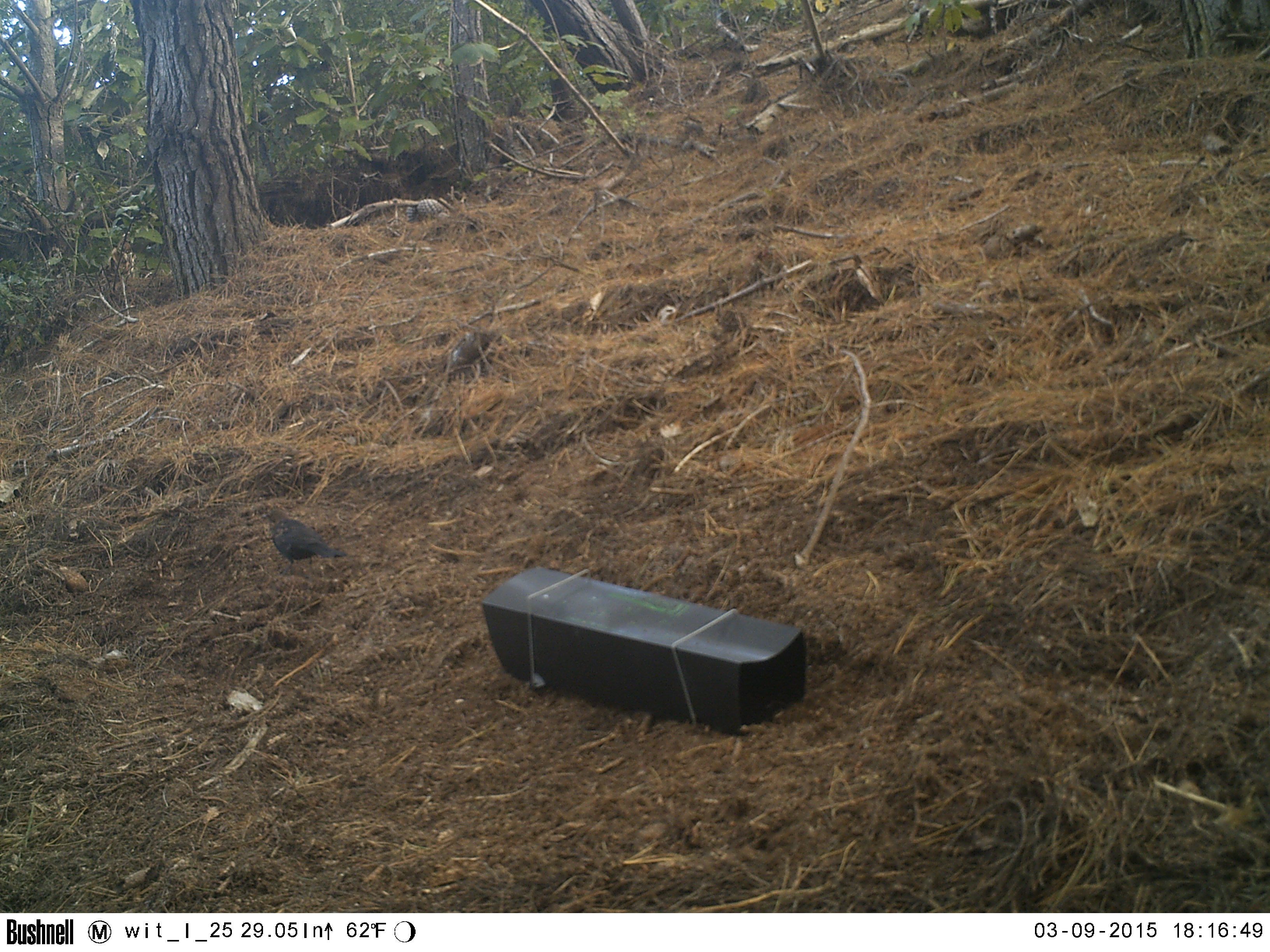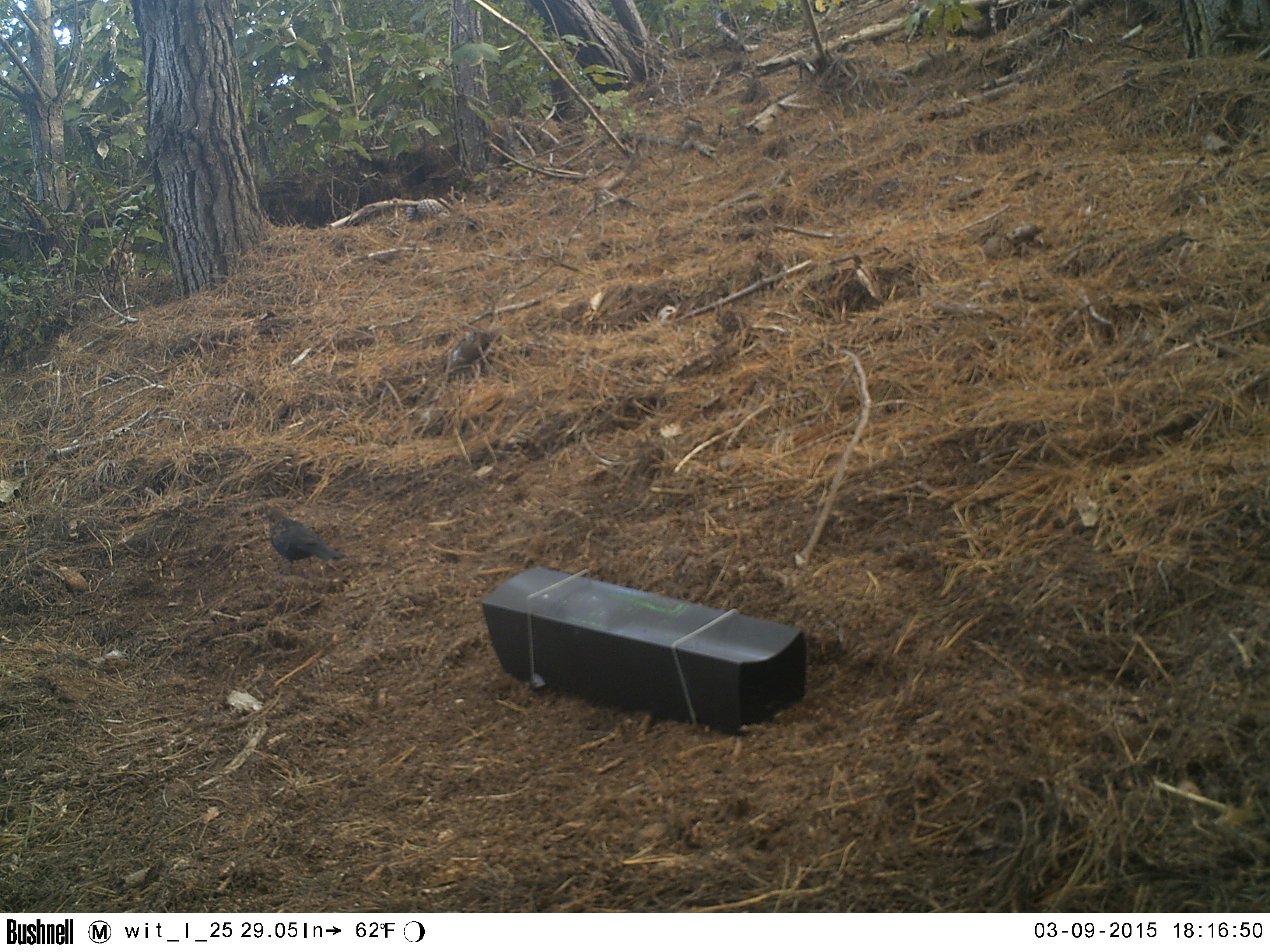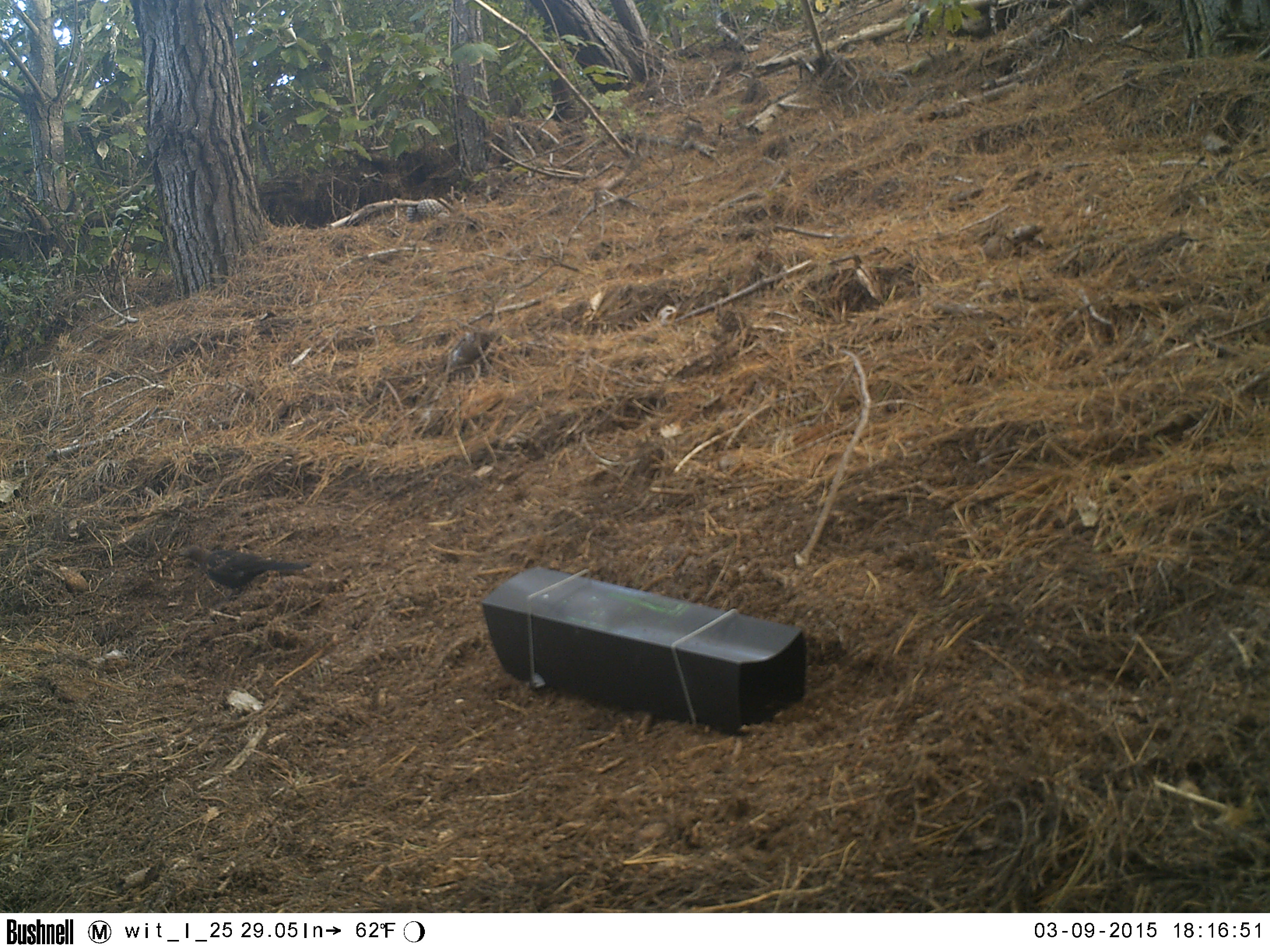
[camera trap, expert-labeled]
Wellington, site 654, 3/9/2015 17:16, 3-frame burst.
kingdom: Animalia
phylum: Chordata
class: Aves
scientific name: Aves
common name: bird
Bird (Aves).